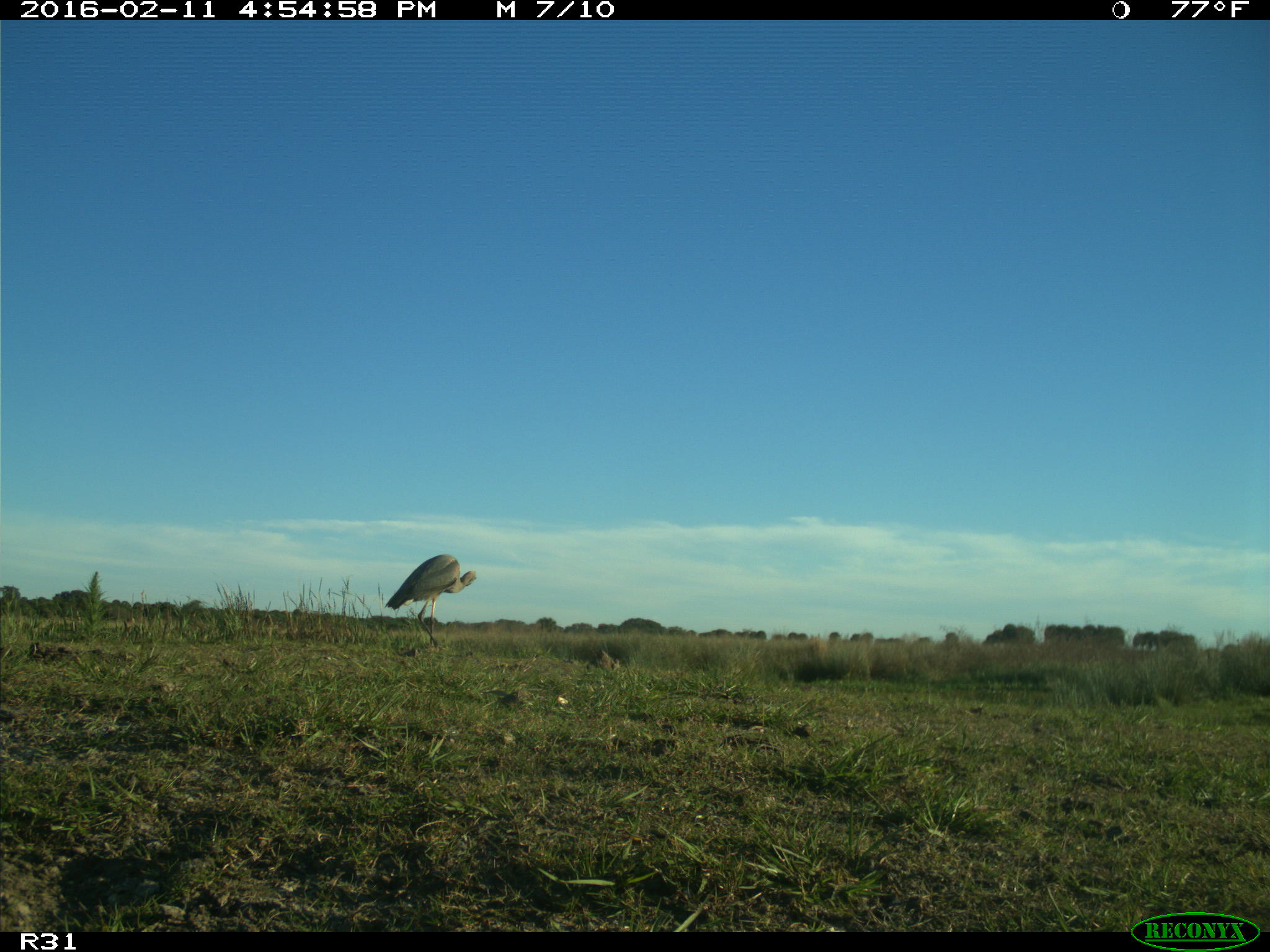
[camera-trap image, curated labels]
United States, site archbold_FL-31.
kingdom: Animalia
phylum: Chordata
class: Aves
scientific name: Aves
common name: birds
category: unidentified bird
Unidentified bird (birds) (Aves).